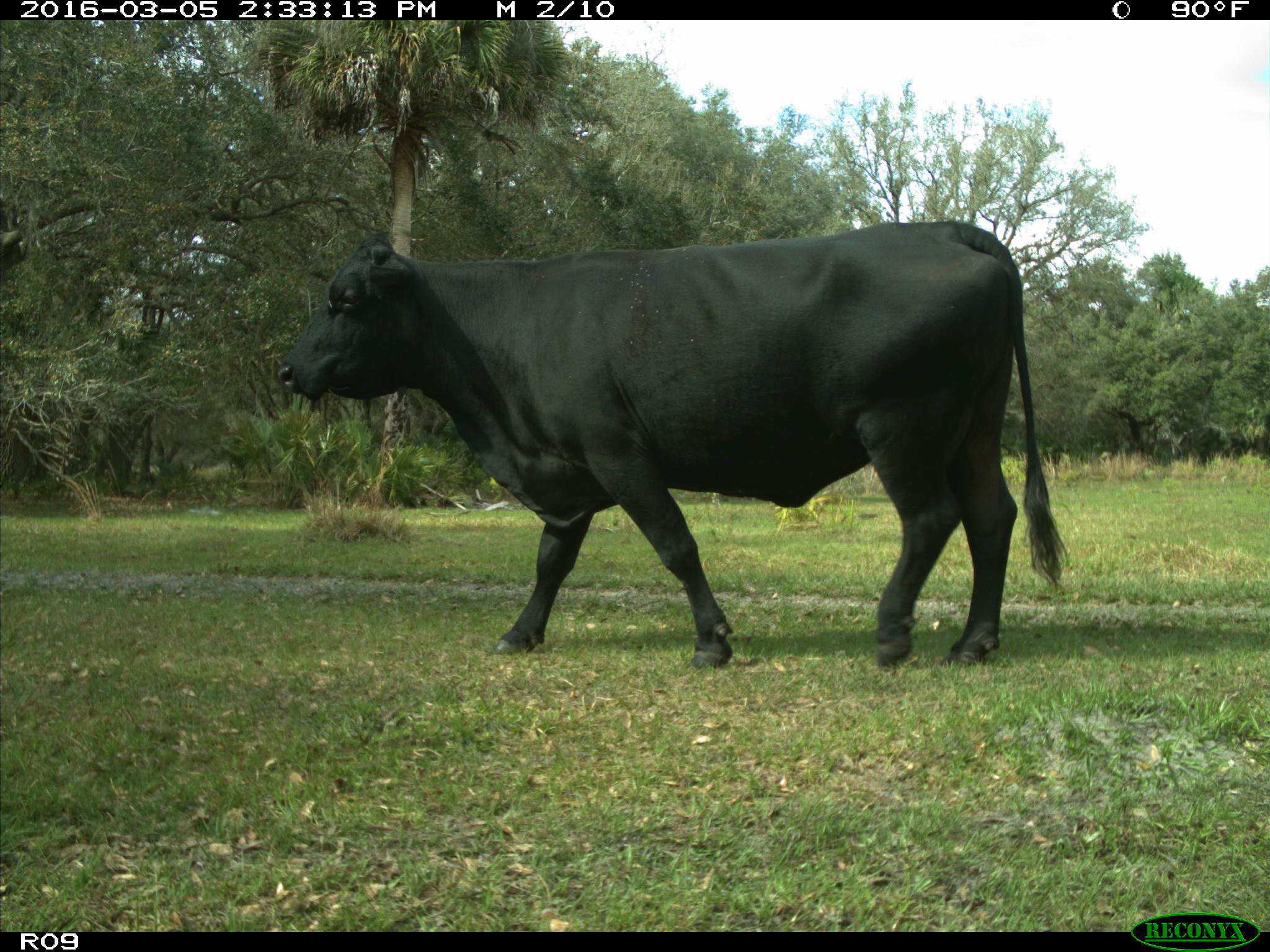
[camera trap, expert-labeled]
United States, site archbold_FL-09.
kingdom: Animalia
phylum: Chordata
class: Mammalia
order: Artiodactyla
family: Bovidae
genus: Bos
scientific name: Bos taurus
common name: domestic cow